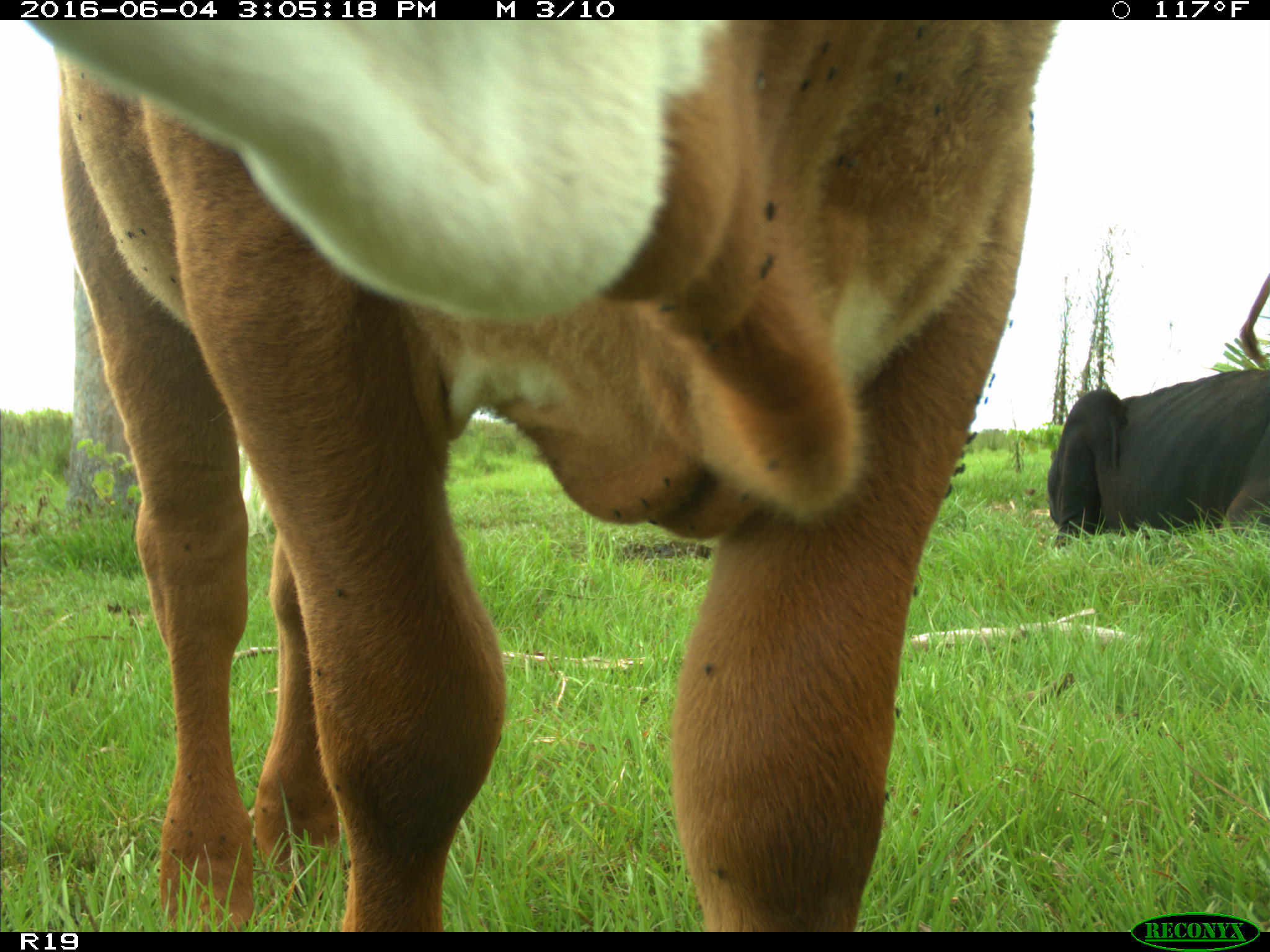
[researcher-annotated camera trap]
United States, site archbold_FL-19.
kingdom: Animalia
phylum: Chordata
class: Mammalia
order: Artiodactyla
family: Bovidae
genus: Bos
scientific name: Bos taurus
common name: domestic cow